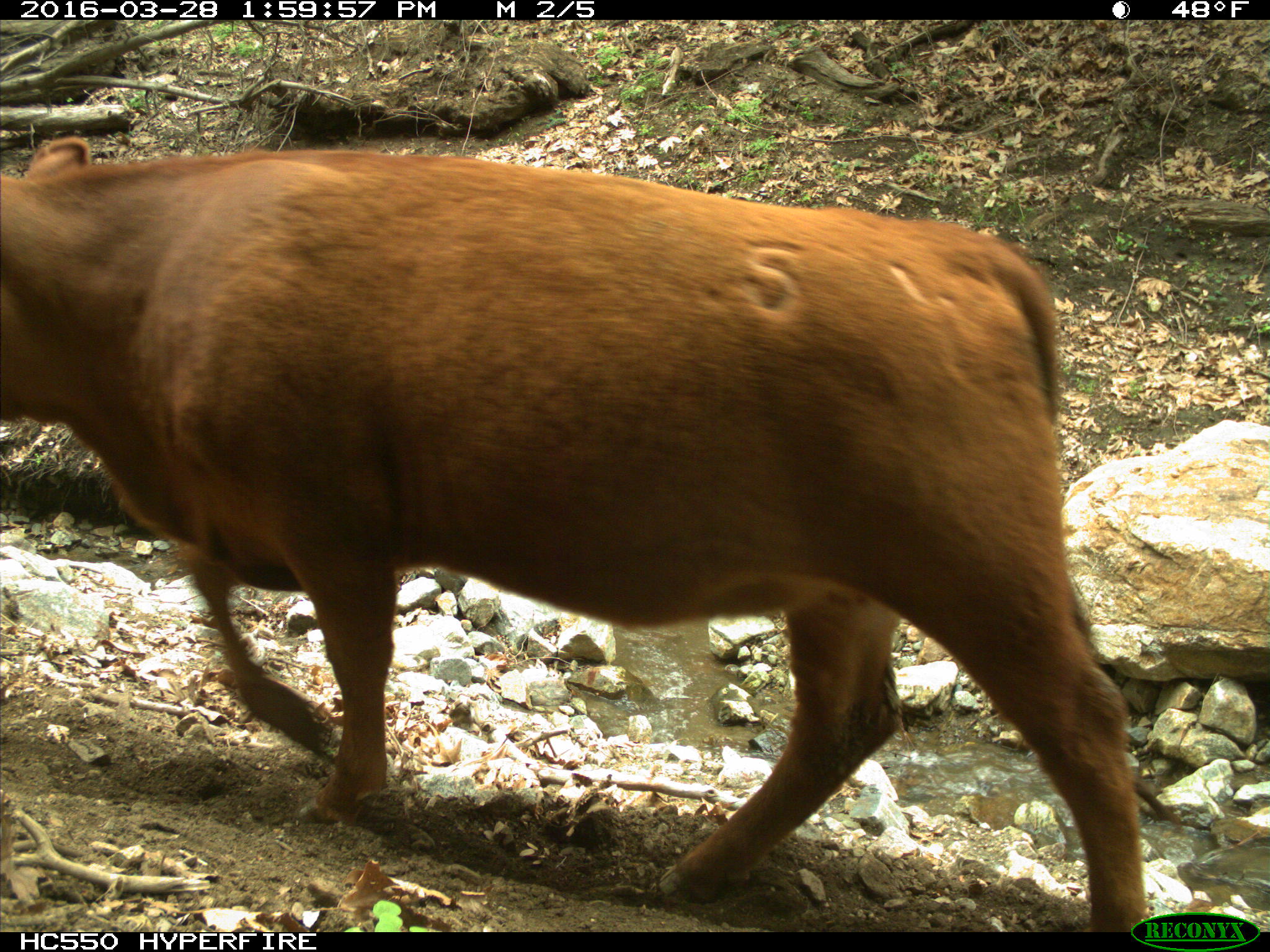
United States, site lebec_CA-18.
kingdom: Animalia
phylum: Chordata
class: Mammalia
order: Artiodactyla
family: Bovidae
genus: Bos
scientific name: Bos taurus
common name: domestic cow